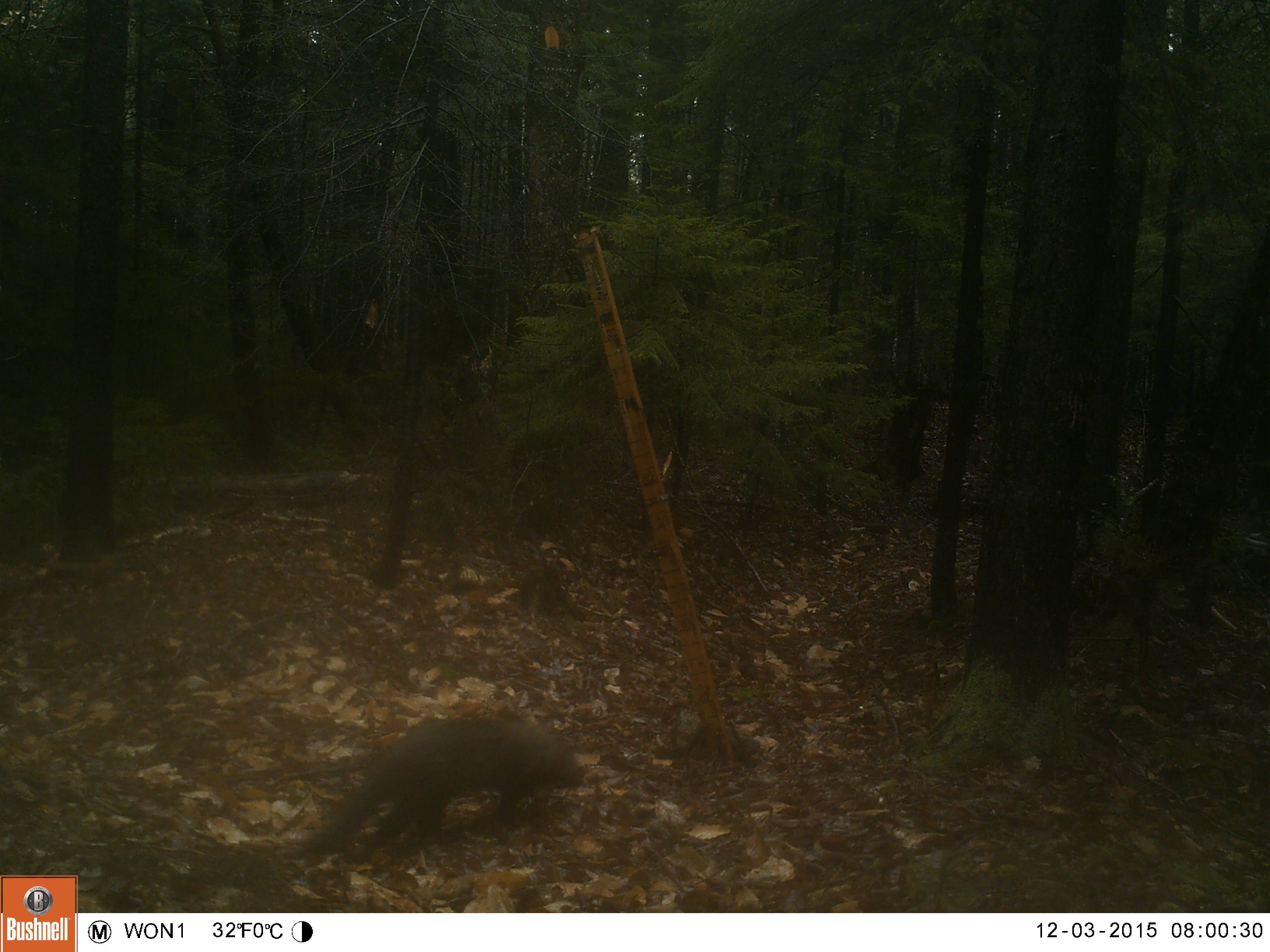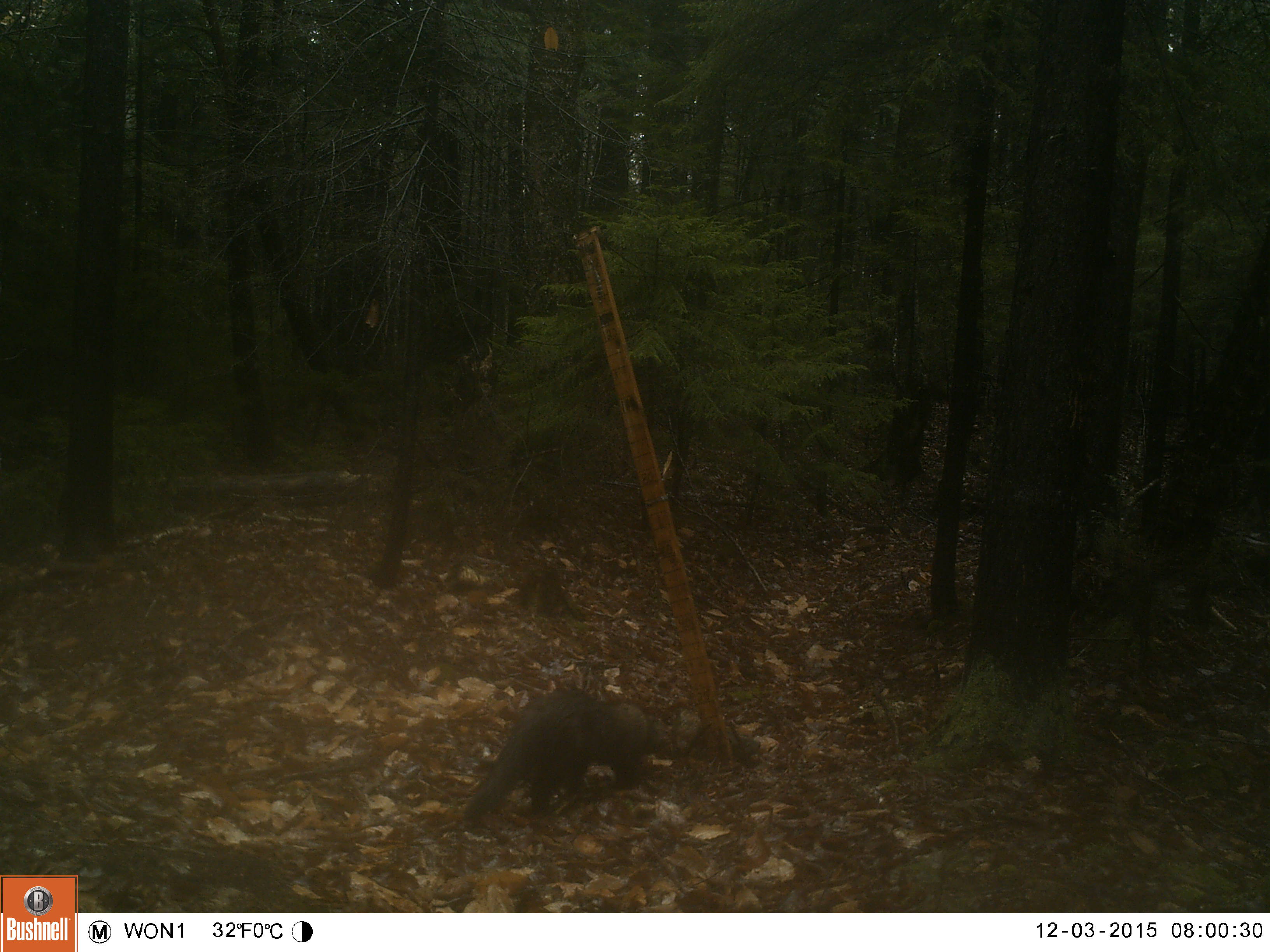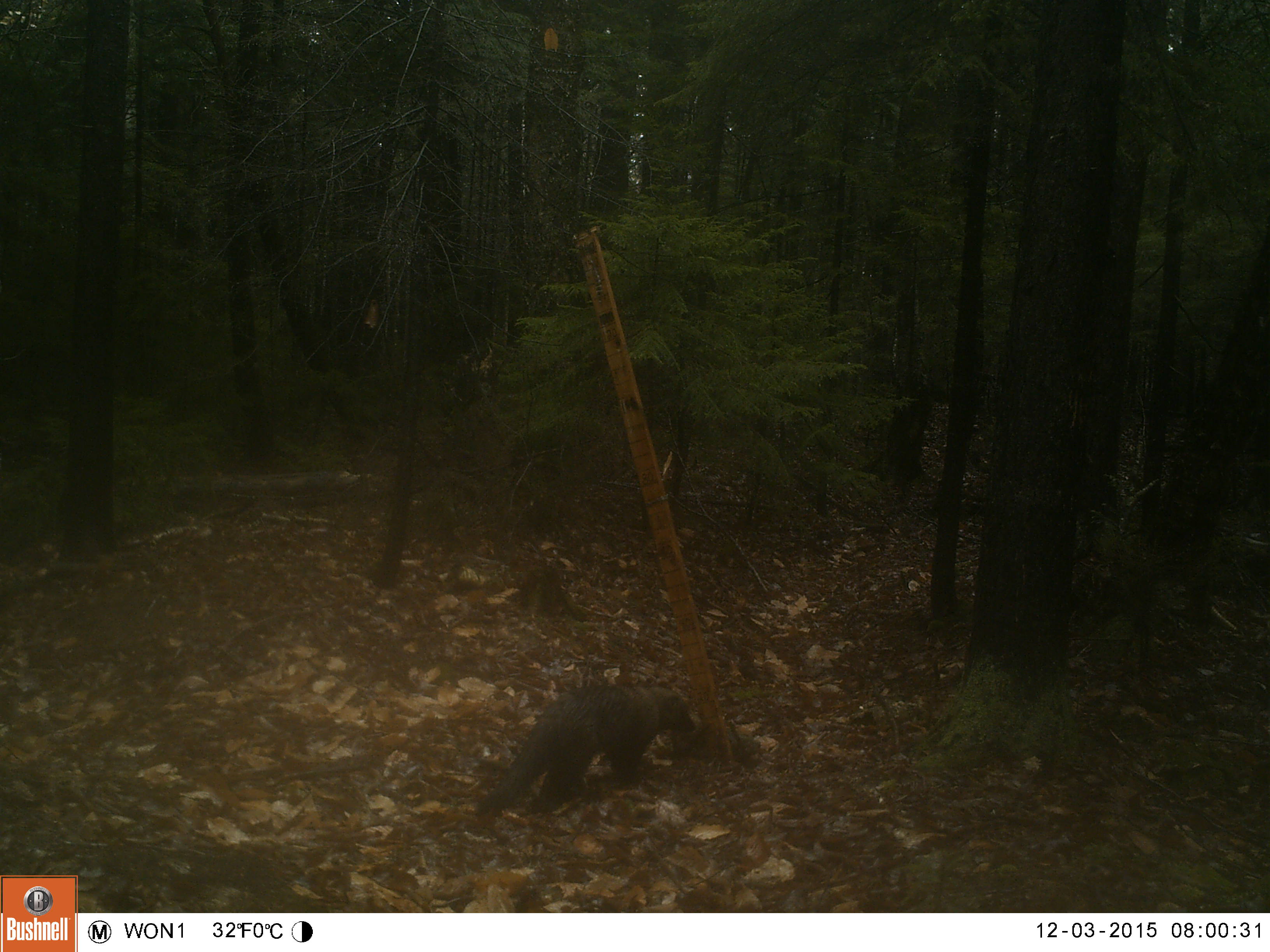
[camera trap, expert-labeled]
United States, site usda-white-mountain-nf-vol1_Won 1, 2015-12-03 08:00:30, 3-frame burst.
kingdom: Animalia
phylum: Chordata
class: Mammalia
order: Carnivora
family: Mustelidae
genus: Pekania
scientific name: Pekania pennanti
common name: fisher